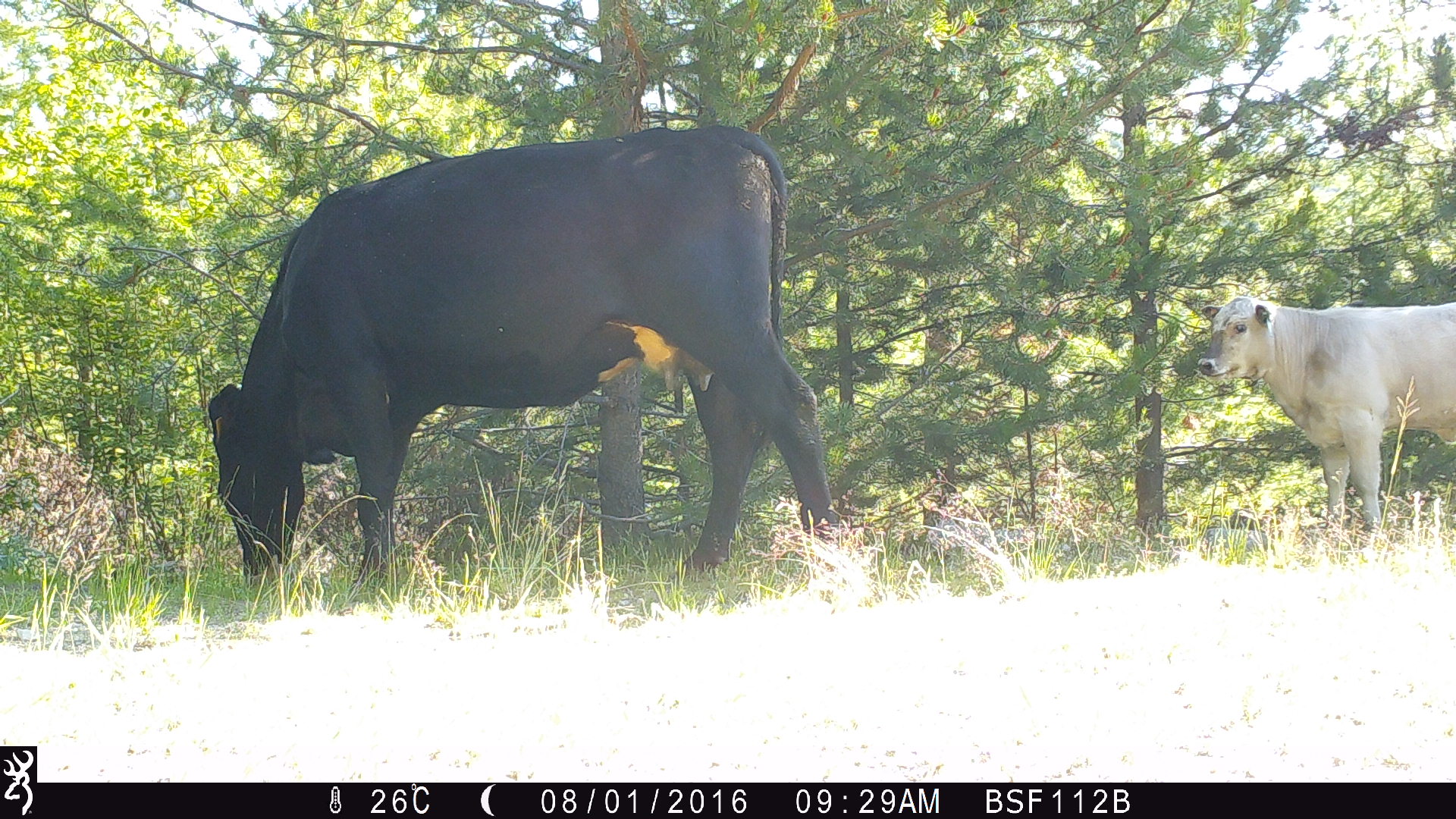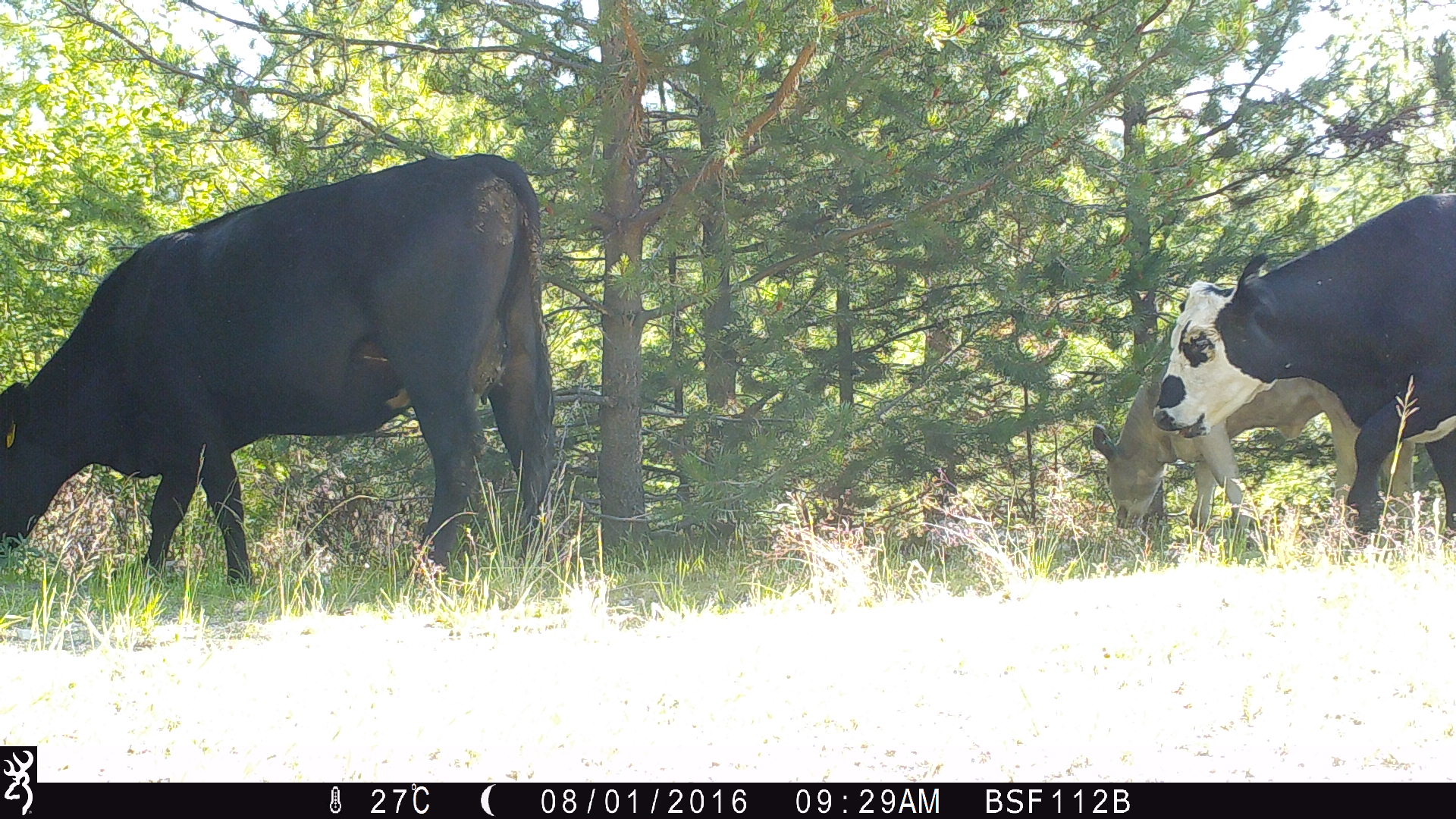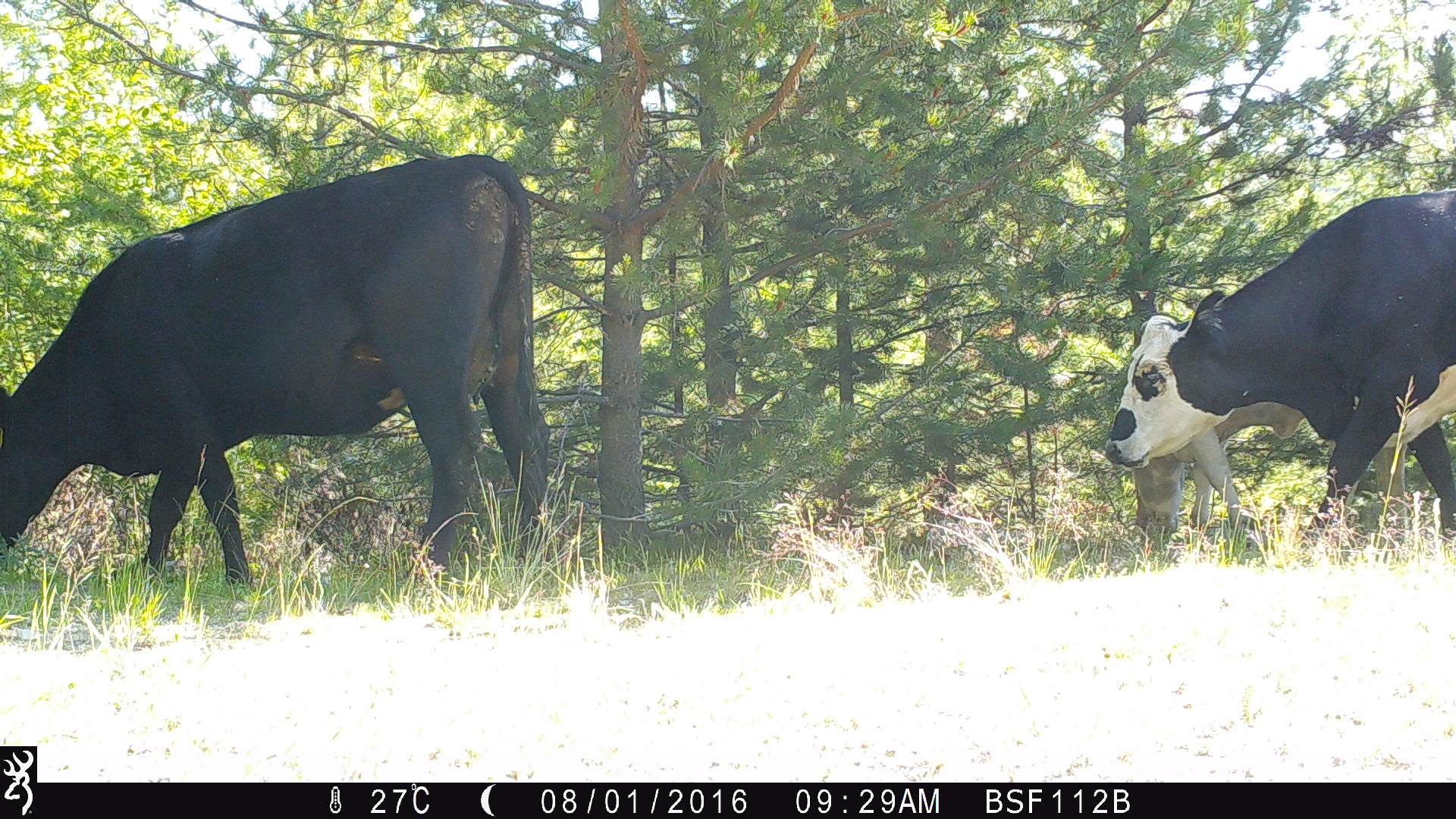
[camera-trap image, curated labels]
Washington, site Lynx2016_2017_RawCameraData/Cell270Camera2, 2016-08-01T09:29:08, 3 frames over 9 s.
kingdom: Animalia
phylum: Chordata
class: Mammalia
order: Artiodactyla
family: Bovidae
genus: Bos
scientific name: Bos taurus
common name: domestic cattle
Domestic cattle (Bos taurus). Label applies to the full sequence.